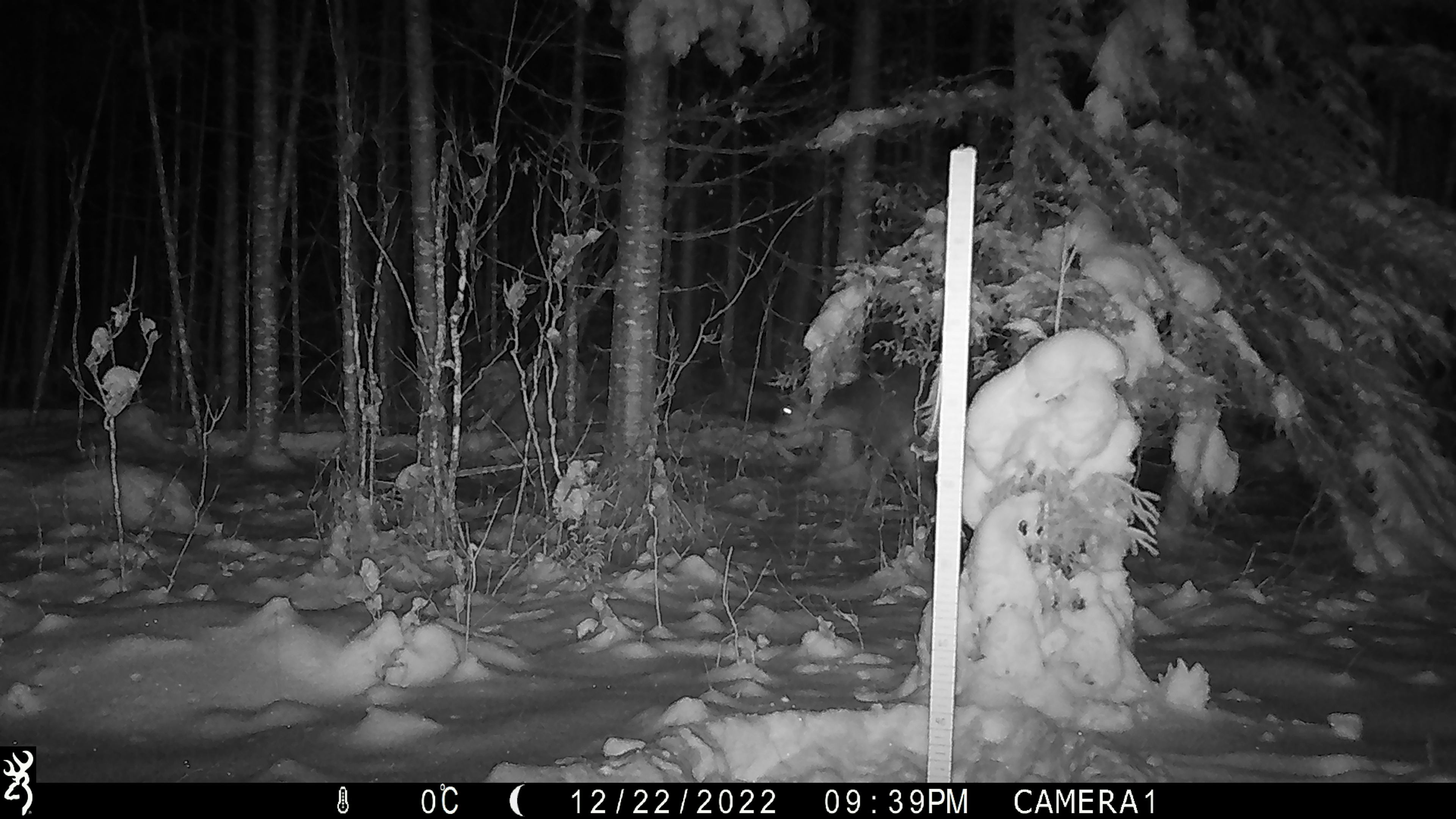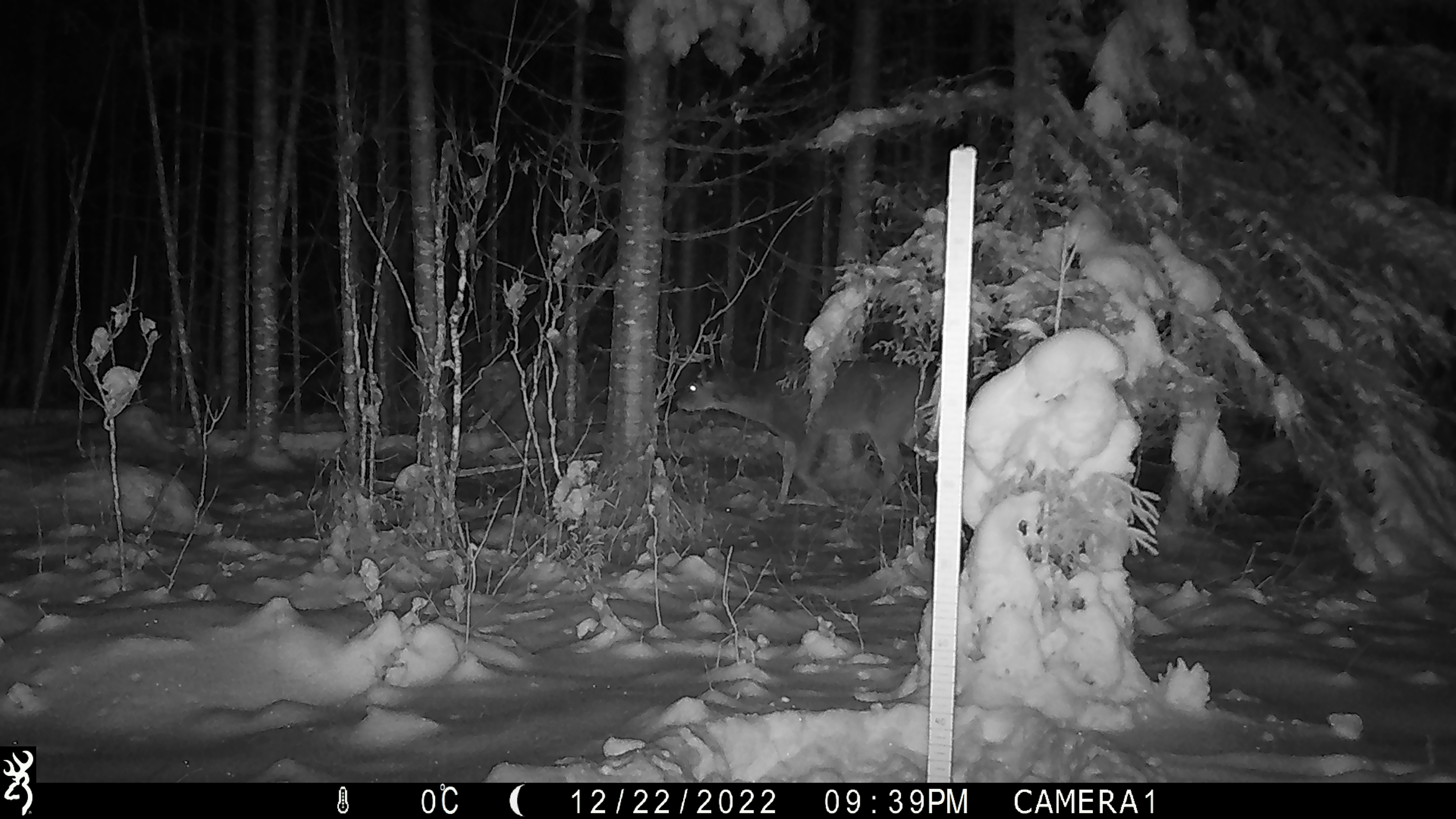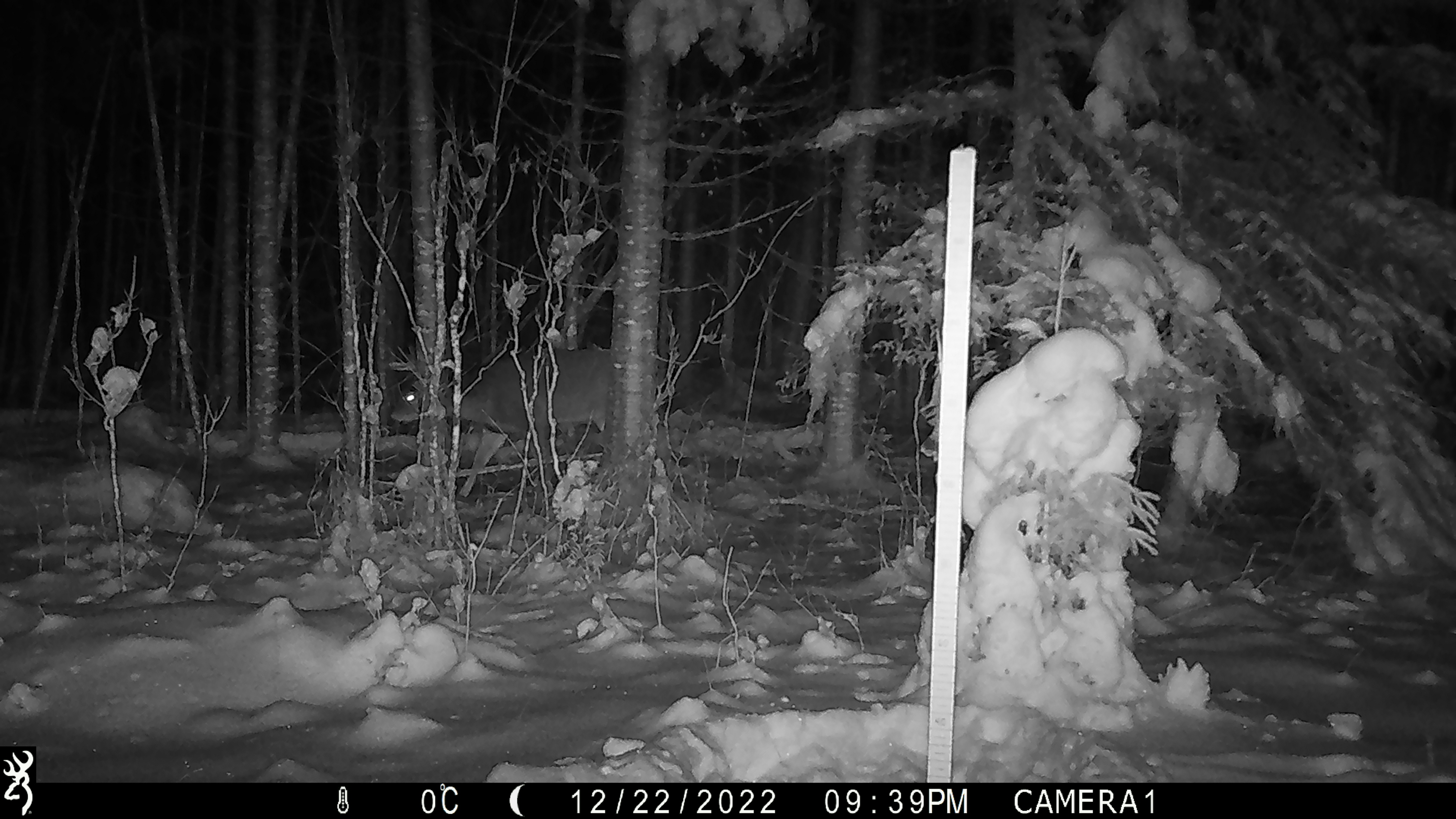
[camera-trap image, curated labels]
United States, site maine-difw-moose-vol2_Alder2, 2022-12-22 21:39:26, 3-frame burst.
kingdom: Animalia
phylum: Chordata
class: Mammalia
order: Artiodactyla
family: Cervidae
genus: Odocoileus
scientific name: Odocoileus virginianus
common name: white-tailed deer